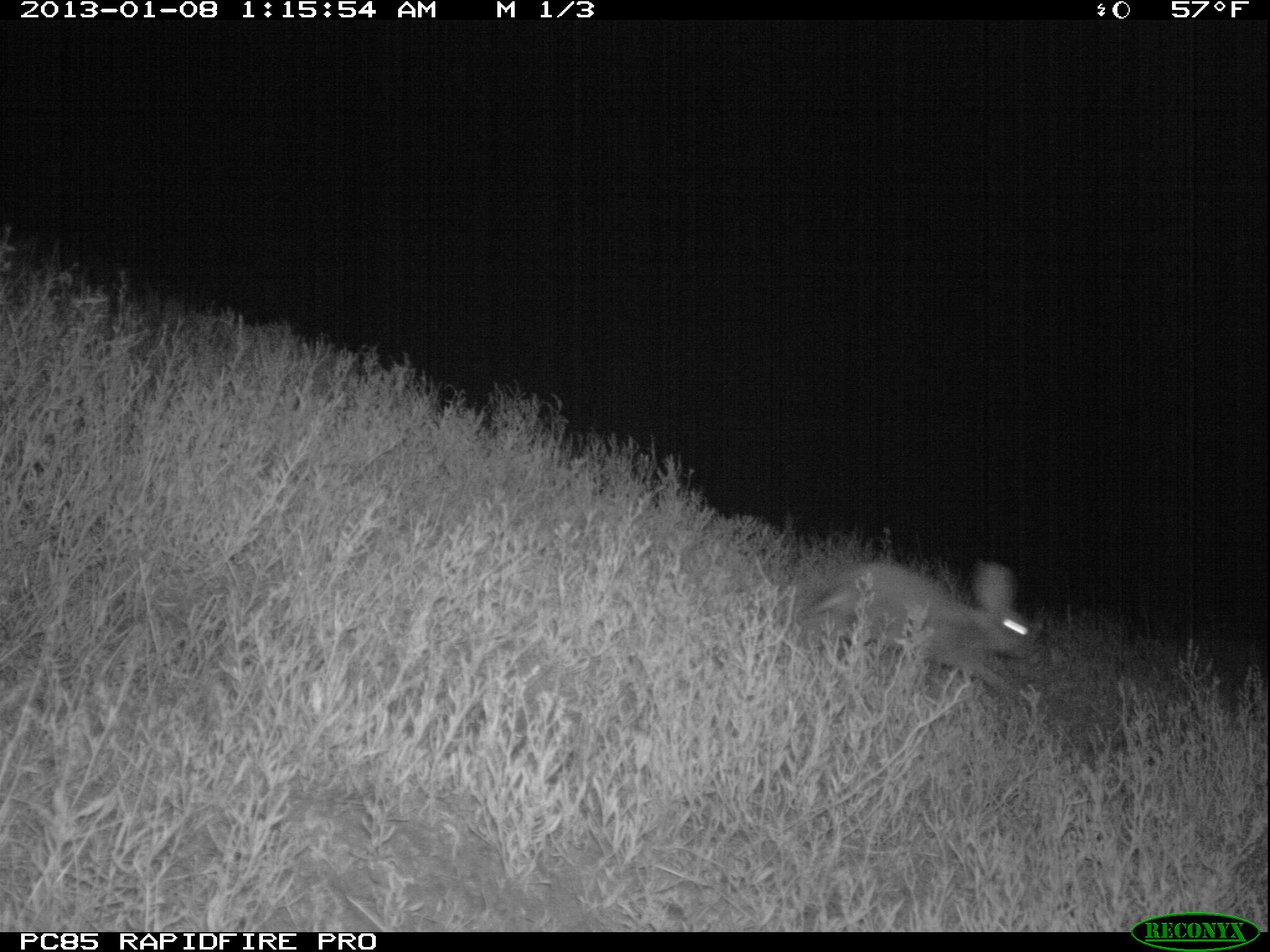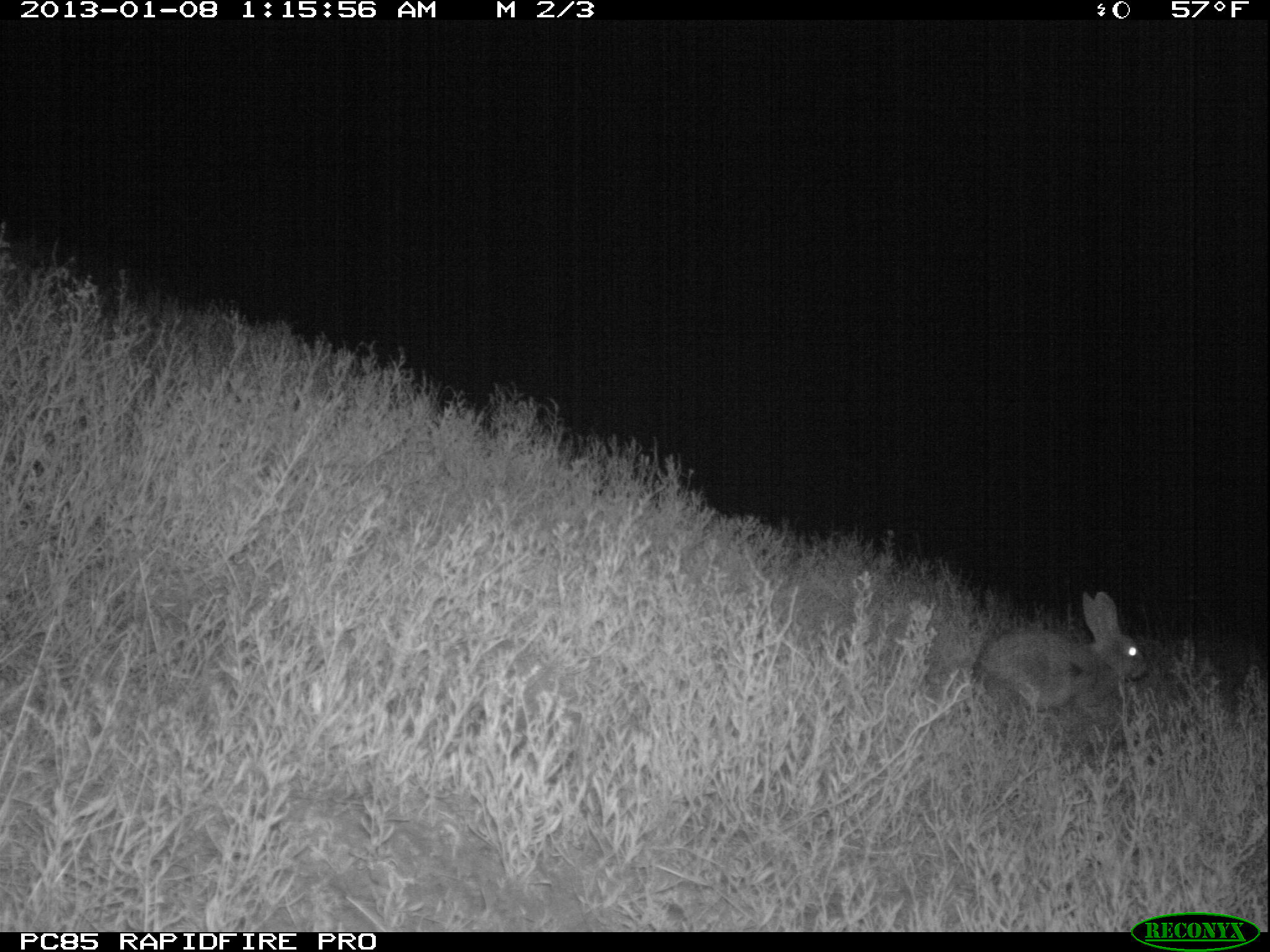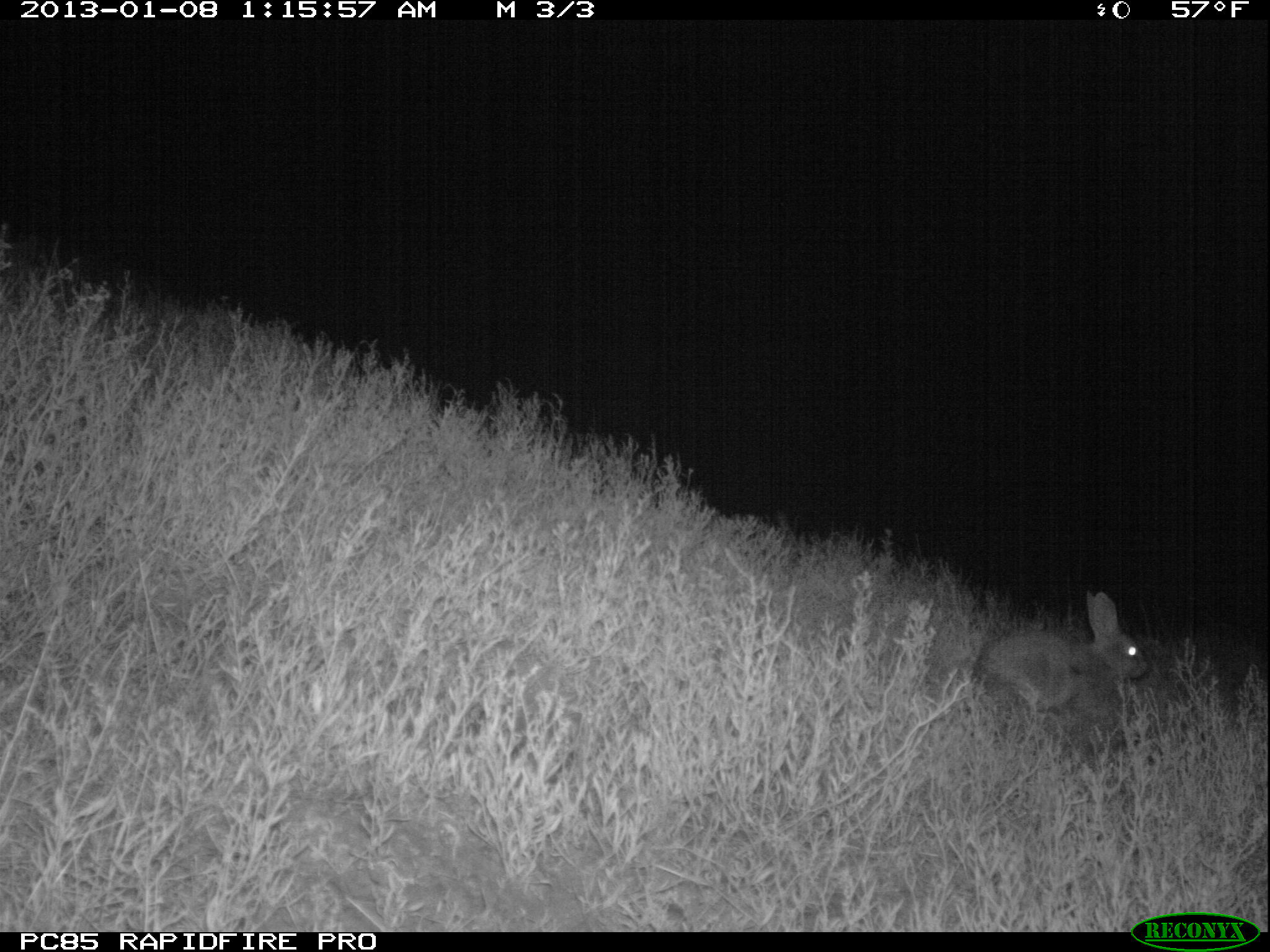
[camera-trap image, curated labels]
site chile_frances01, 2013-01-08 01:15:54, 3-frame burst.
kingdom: Animalia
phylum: Chordata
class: Mammalia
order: Lagomorpha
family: Leporidae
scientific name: Leporidae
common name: rabbits and hares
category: rabbit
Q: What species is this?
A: Rabbit (rabbits and hares) (Leporidae).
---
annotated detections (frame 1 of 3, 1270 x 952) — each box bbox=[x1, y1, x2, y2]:
rabbit: bbox=[789, 560, 1039, 705]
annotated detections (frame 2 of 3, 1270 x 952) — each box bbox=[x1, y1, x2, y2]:
rabbit: bbox=[967, 592, 1152, 738]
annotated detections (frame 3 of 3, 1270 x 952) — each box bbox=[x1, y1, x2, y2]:
rabbit: bbox=[966, 591, 1154, 741]